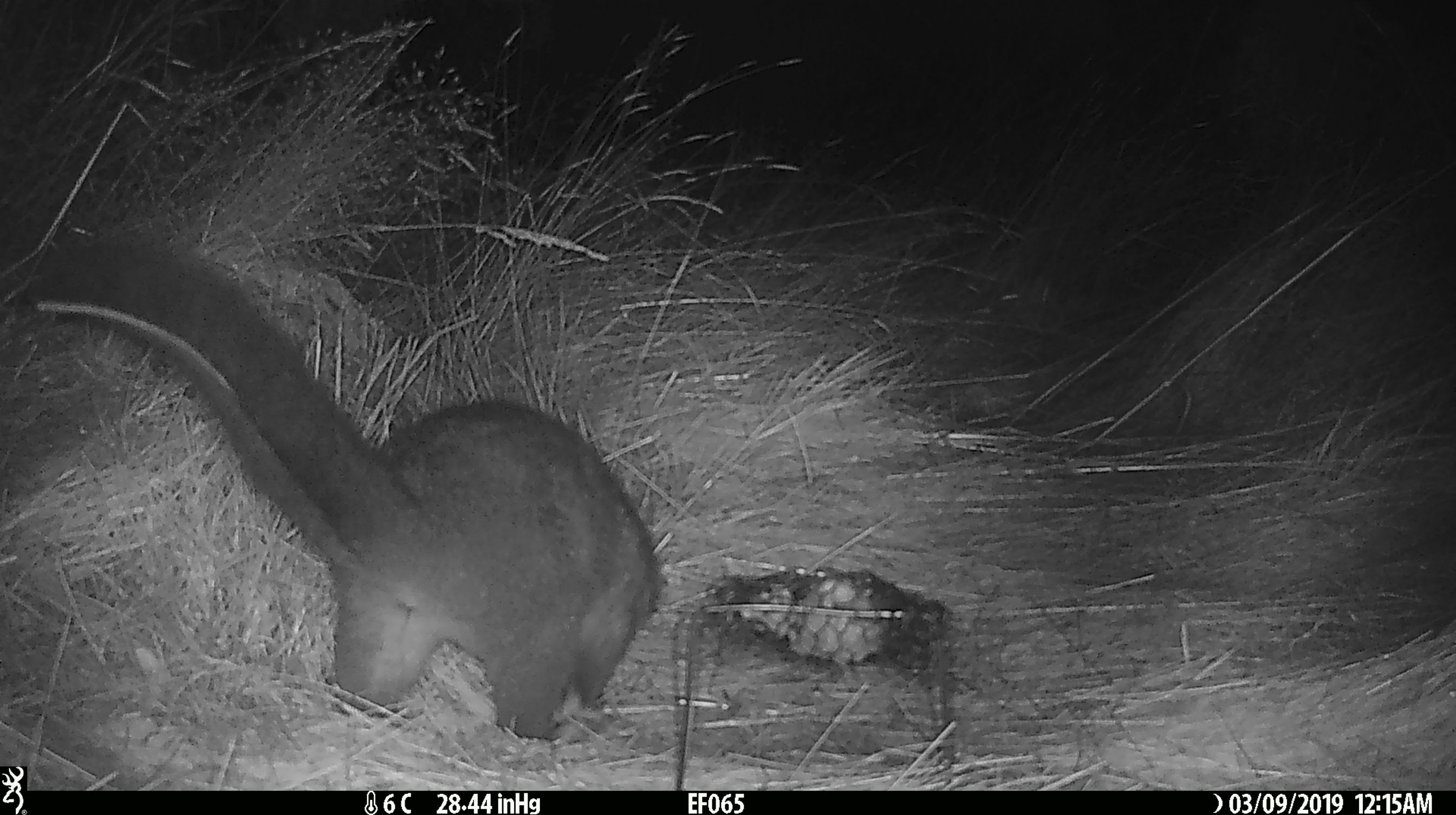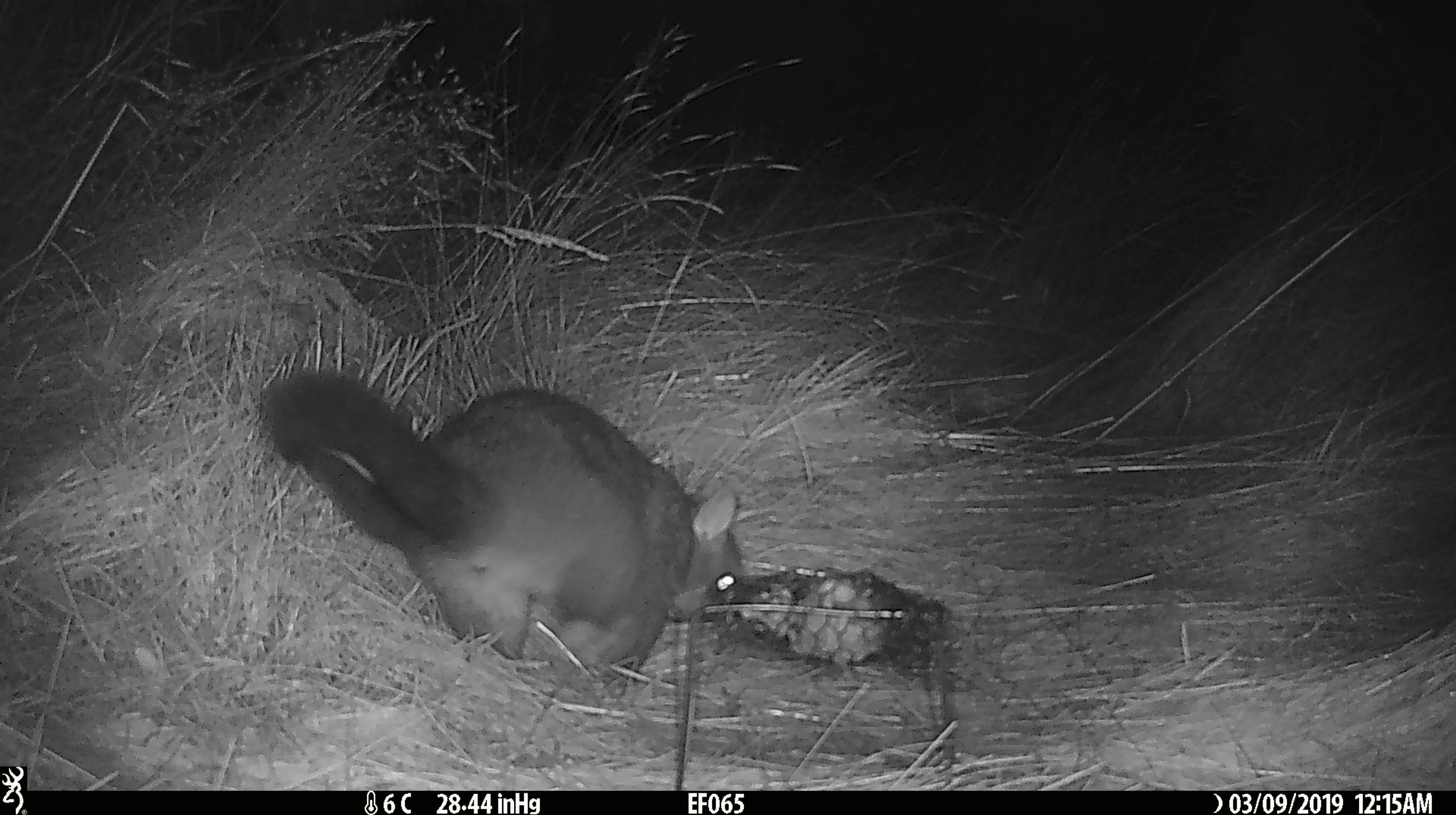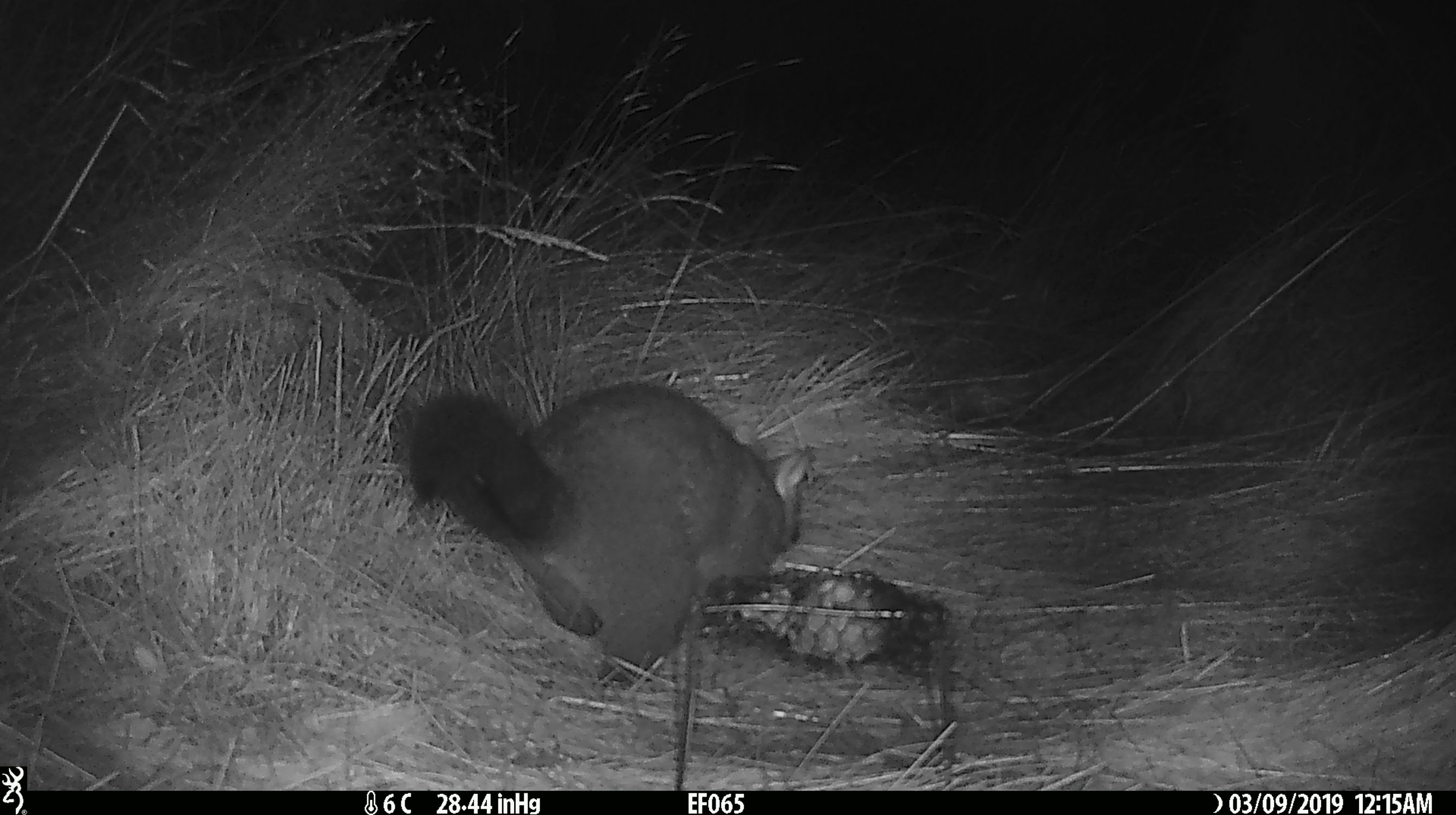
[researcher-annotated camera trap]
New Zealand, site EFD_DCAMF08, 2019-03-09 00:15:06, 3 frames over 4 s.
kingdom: Animalia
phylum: Chordata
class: Mammalia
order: Diprotodontia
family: Phalangeridae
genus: Trichosurus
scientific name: Trichosurus vulpecula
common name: common brushtail possum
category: possum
Possum (common brushtail possum) (Trichosurus vulpecula).